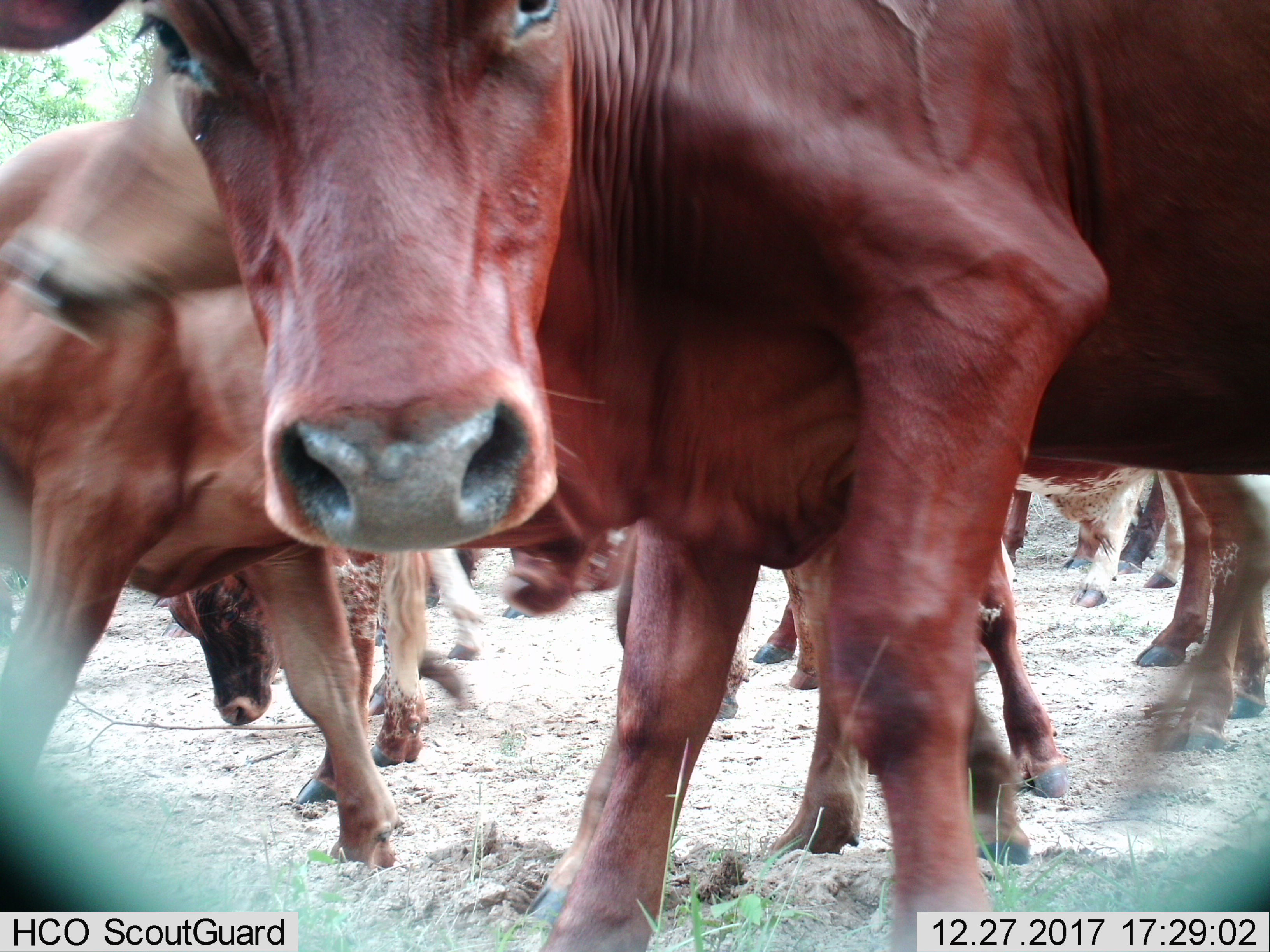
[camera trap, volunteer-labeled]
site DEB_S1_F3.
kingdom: Animalia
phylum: Chordata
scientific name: Vertebrata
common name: domestic animal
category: domesticanimal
Domesticanimal (domestic animal) (Vertebrata), count 11-50. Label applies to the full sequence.